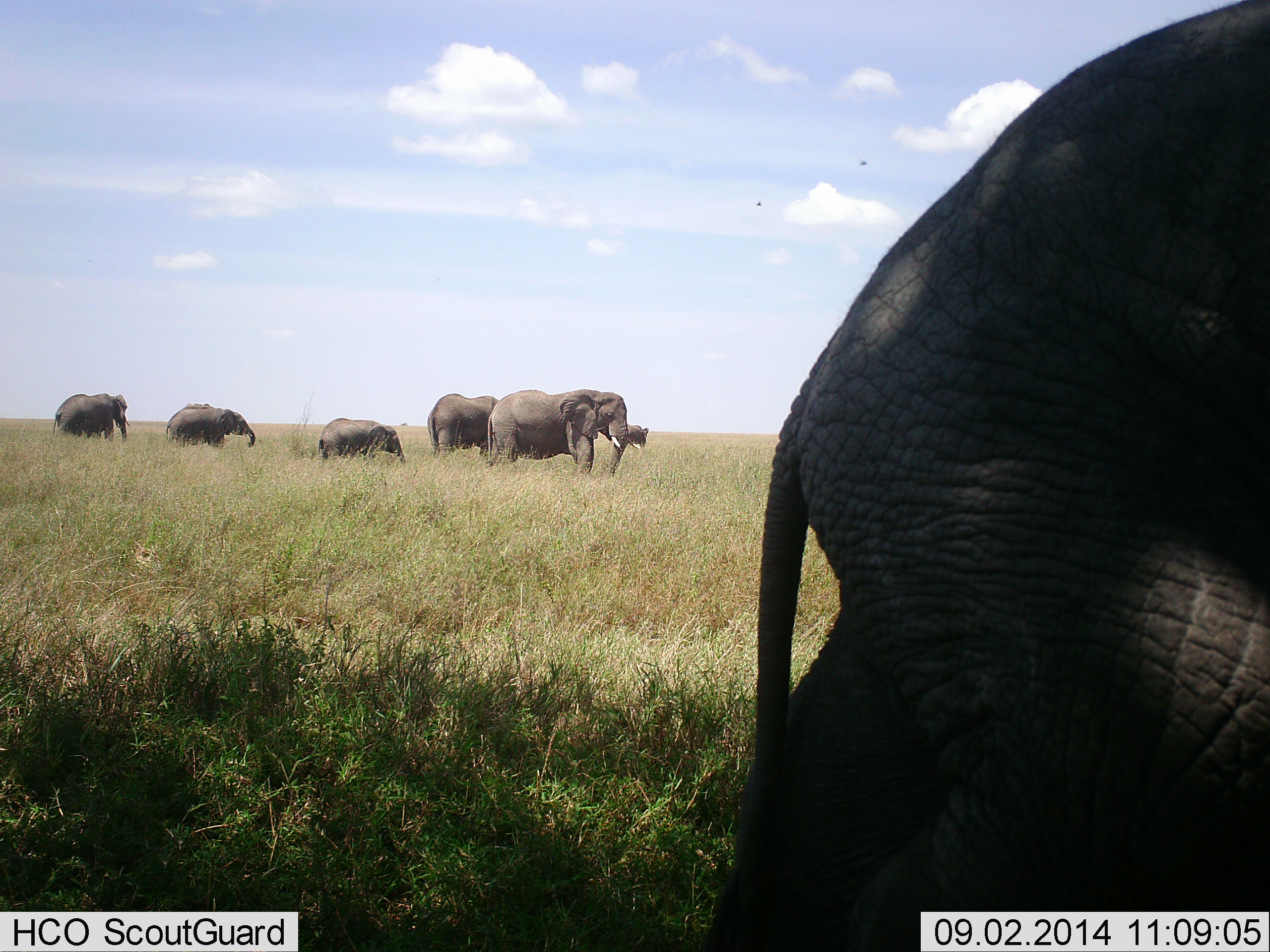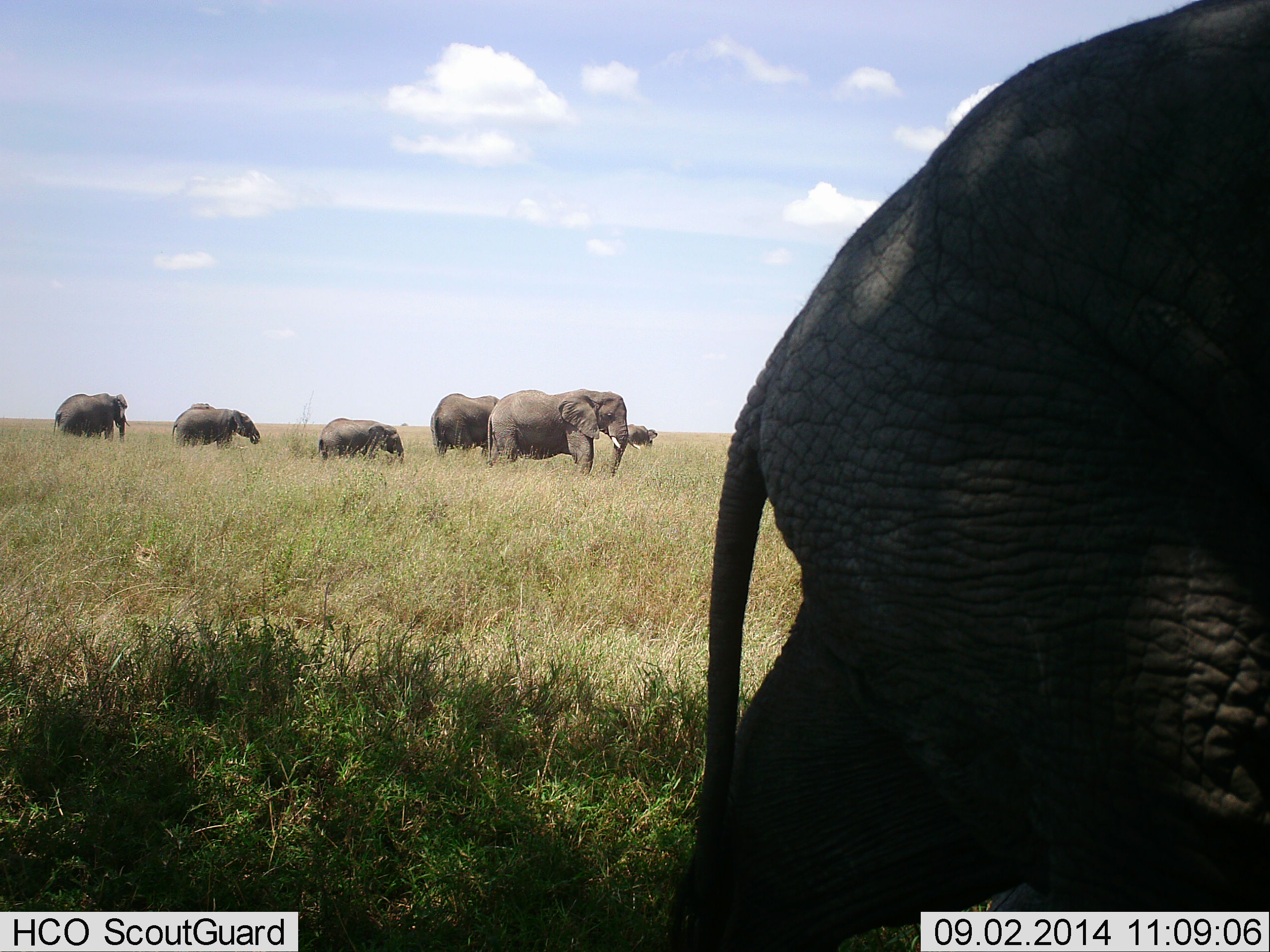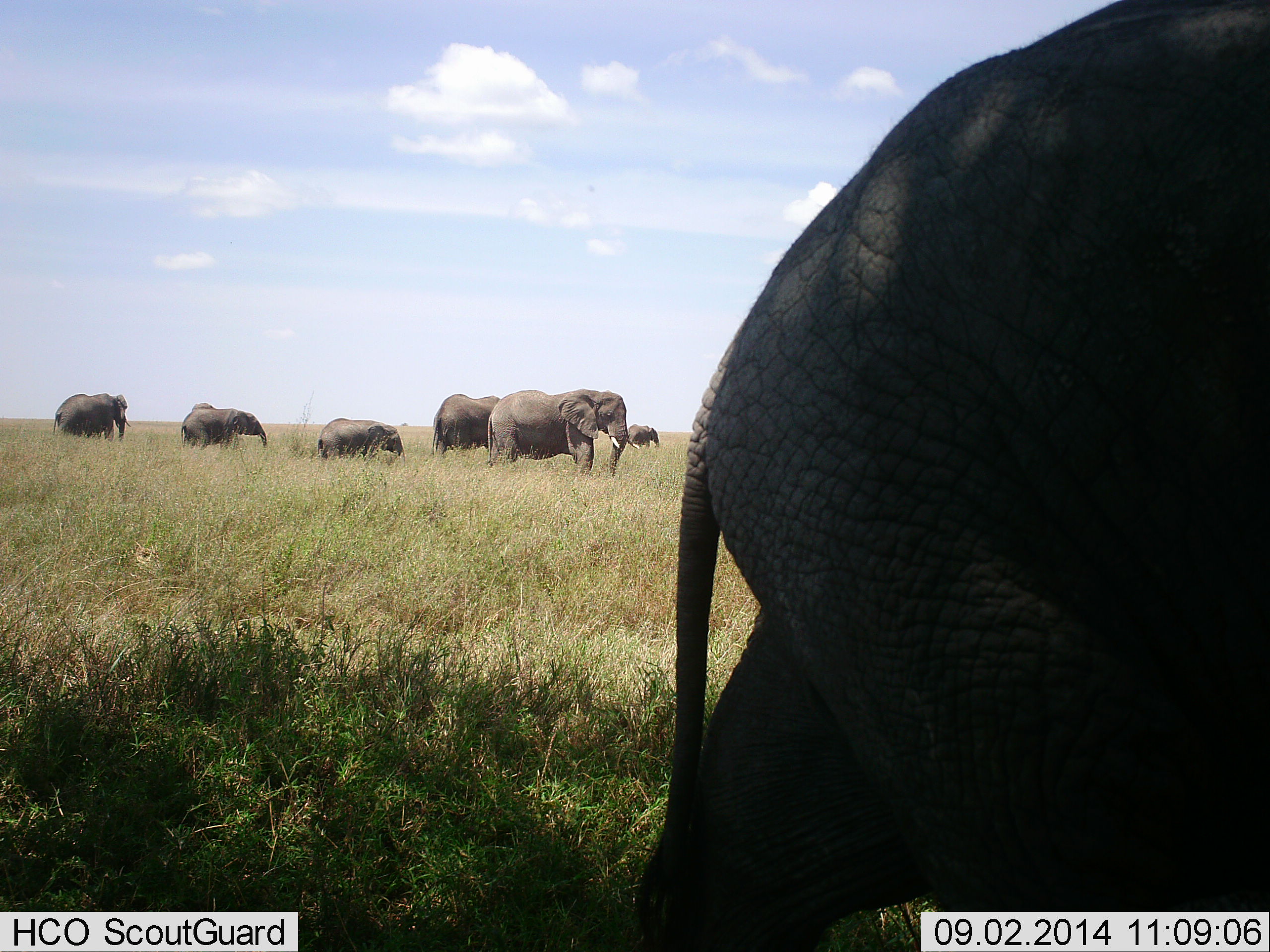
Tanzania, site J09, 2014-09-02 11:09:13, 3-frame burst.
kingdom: Animalia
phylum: Chordata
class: Mammalia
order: Proboscidea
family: Elephantidae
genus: Loxodonta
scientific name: Loxodonta africana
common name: african bush elephant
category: elephant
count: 7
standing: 40%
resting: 0%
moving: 100%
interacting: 0%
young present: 70%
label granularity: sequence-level